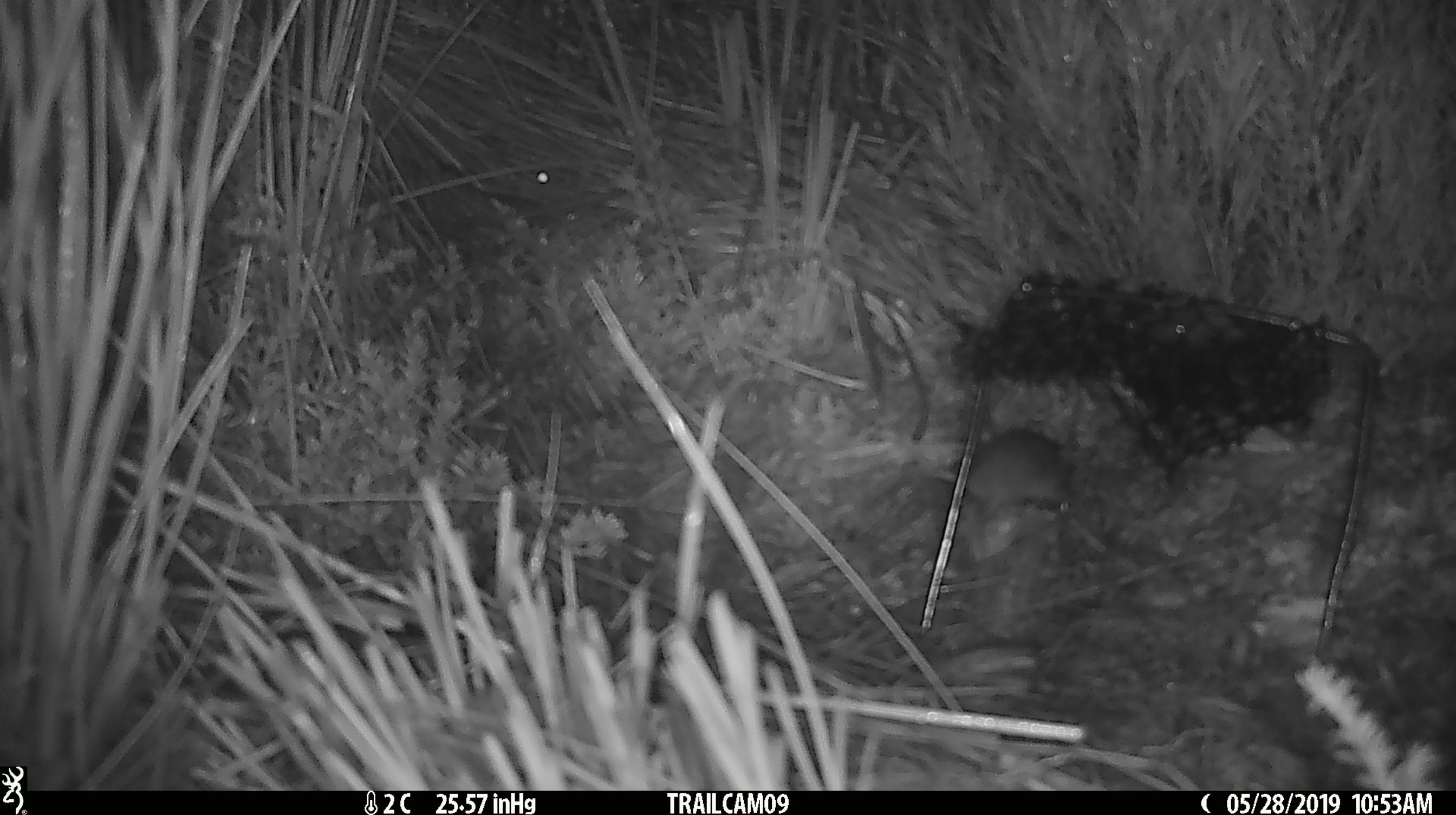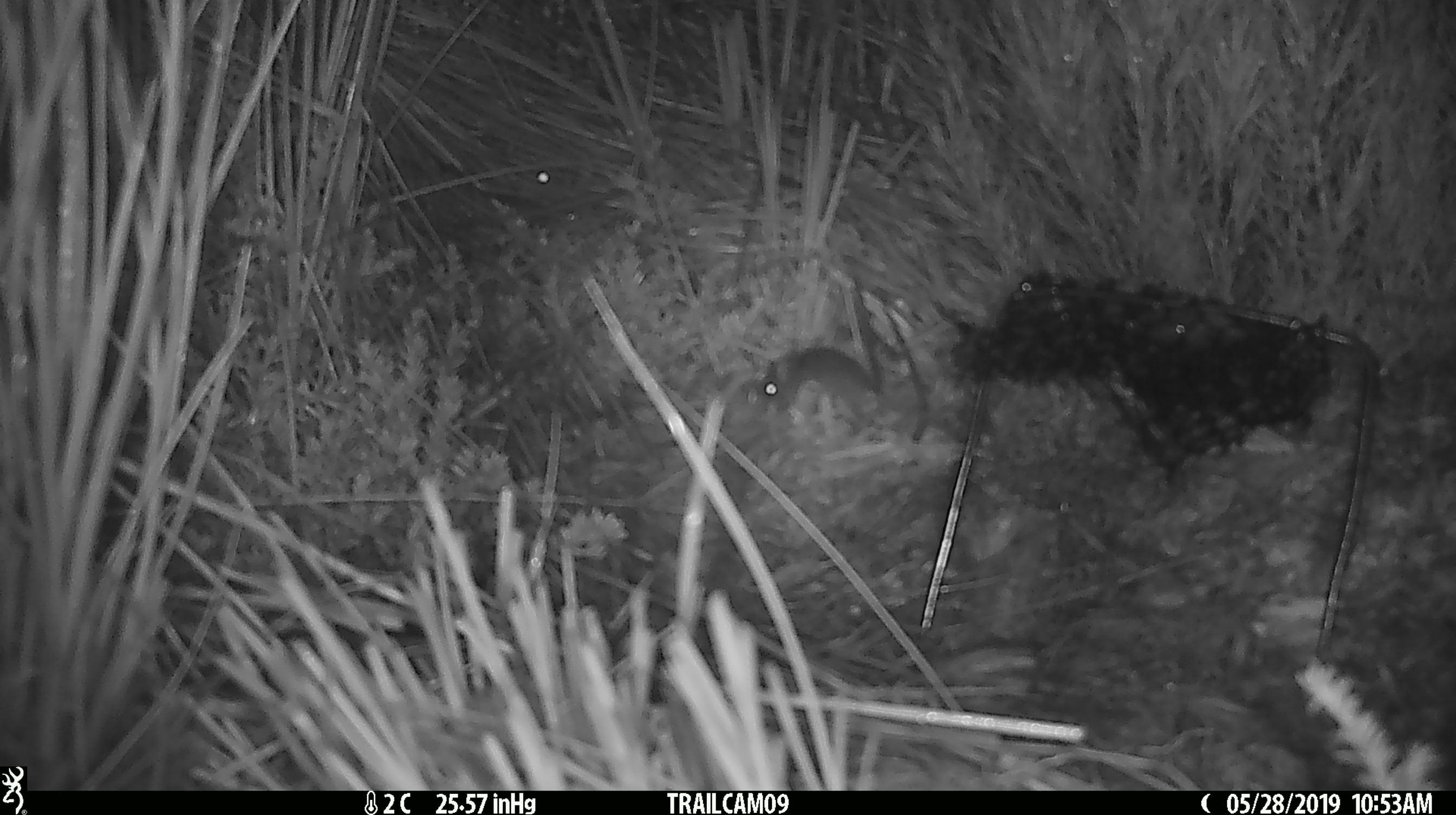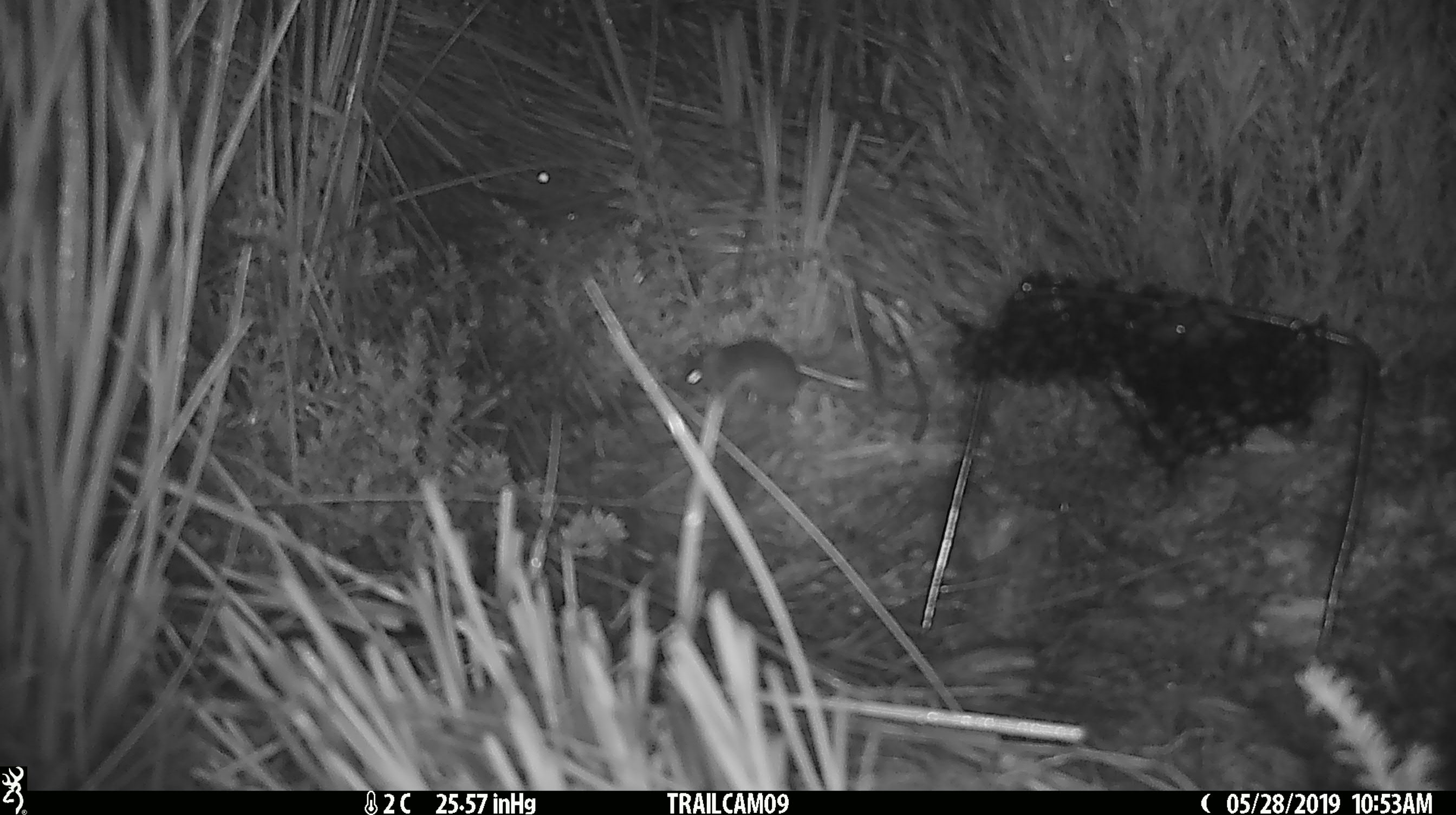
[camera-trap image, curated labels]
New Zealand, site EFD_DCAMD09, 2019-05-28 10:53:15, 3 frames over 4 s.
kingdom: Animalia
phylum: Chordata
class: Mammalia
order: Rodentia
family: Muridae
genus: Mus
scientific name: Mus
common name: mouse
Mouse (Mus).